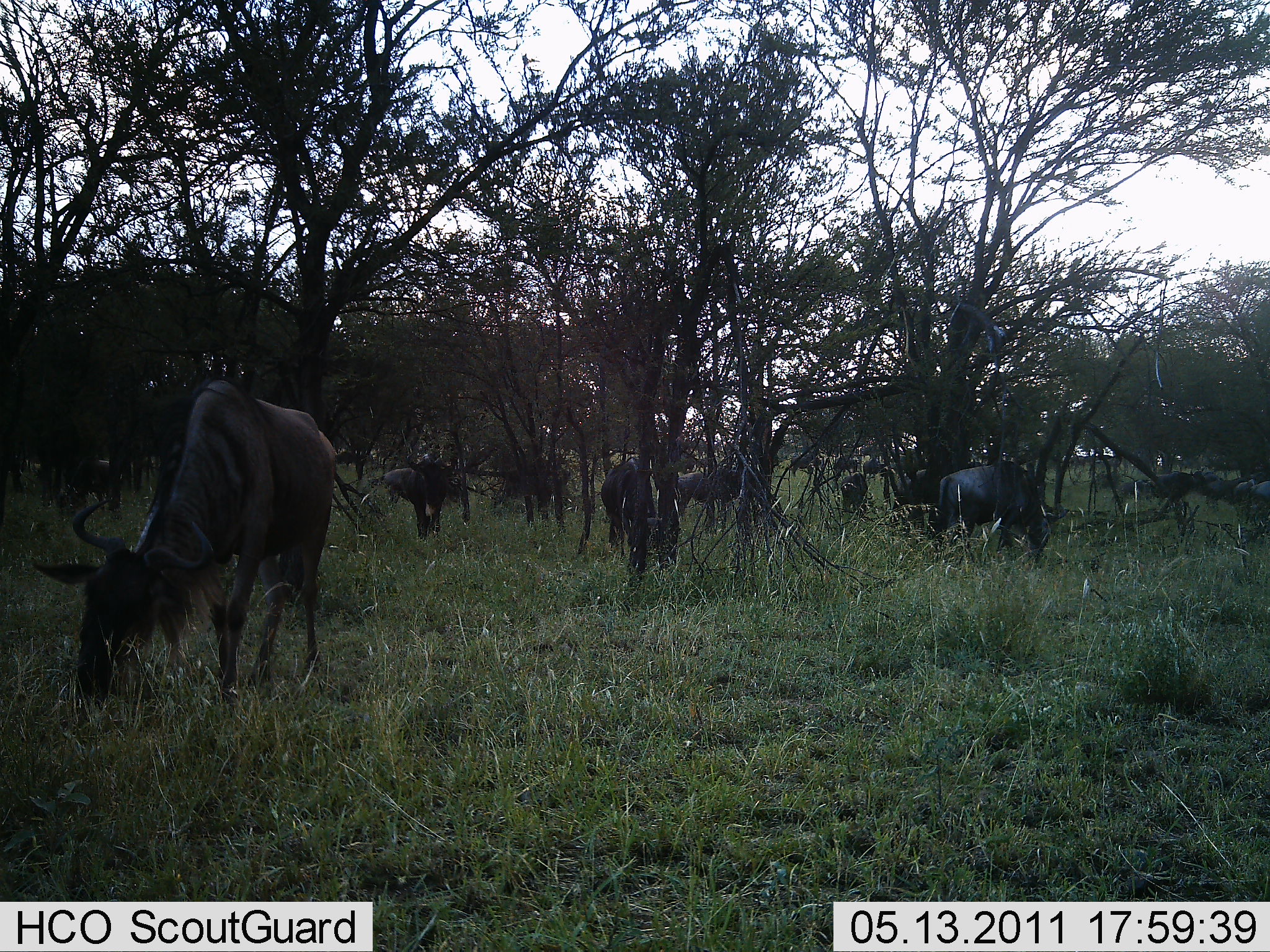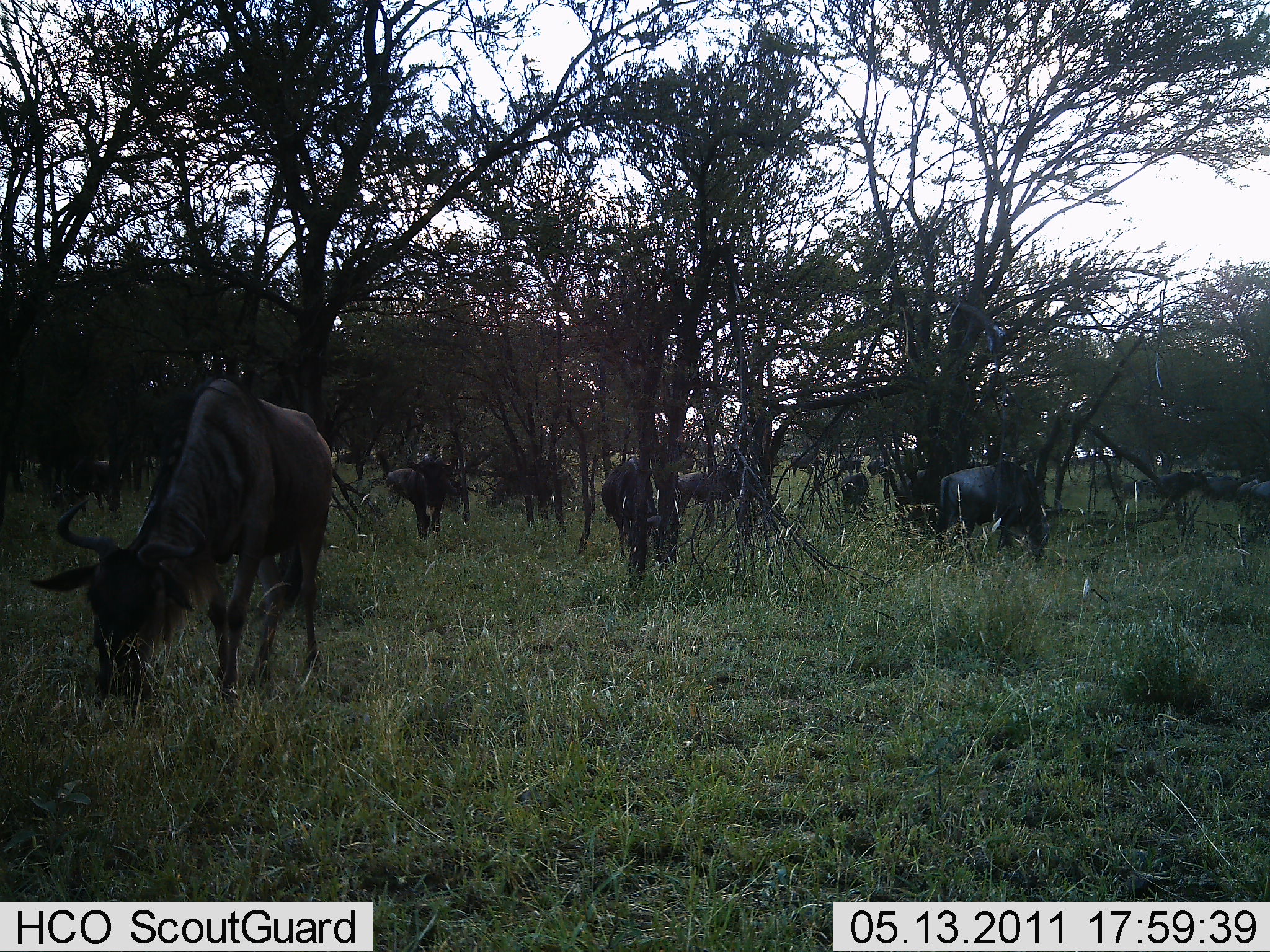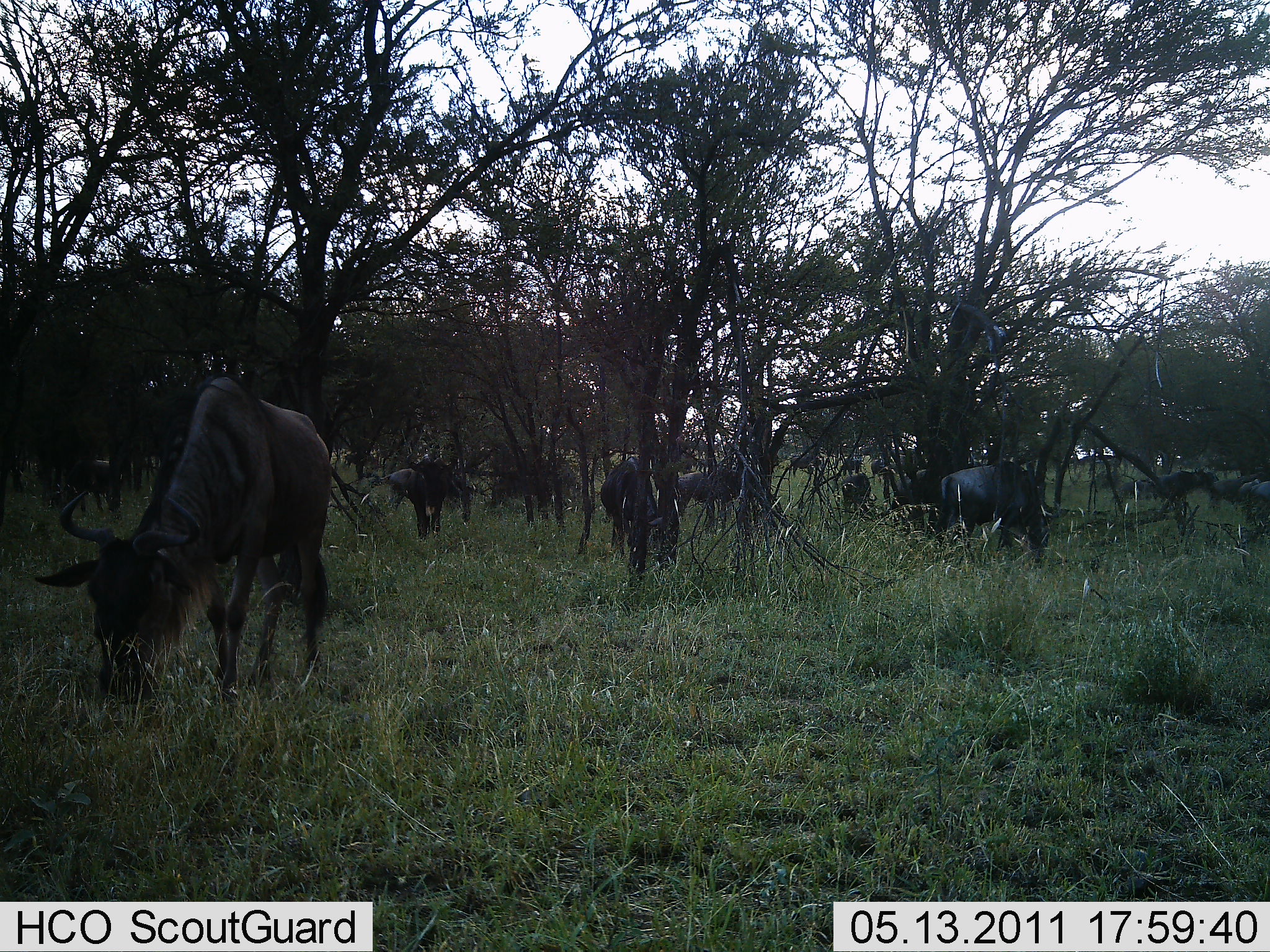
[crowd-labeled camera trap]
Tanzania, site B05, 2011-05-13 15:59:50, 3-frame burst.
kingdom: Animalia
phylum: Chordata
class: Mammalia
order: Artiodactyla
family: Bovidae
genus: Connochaetes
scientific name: Connochaetes taurinus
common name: blue wildebeest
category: wildebeest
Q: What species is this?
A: Wildebeest (blue wildebeest) (Connochaetes taurinus).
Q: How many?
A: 11-50.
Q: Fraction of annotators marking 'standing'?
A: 40%.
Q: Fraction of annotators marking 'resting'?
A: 0%.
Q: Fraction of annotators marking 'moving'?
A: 13%.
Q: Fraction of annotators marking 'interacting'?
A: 0%.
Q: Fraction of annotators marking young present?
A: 0%.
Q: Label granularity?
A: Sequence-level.